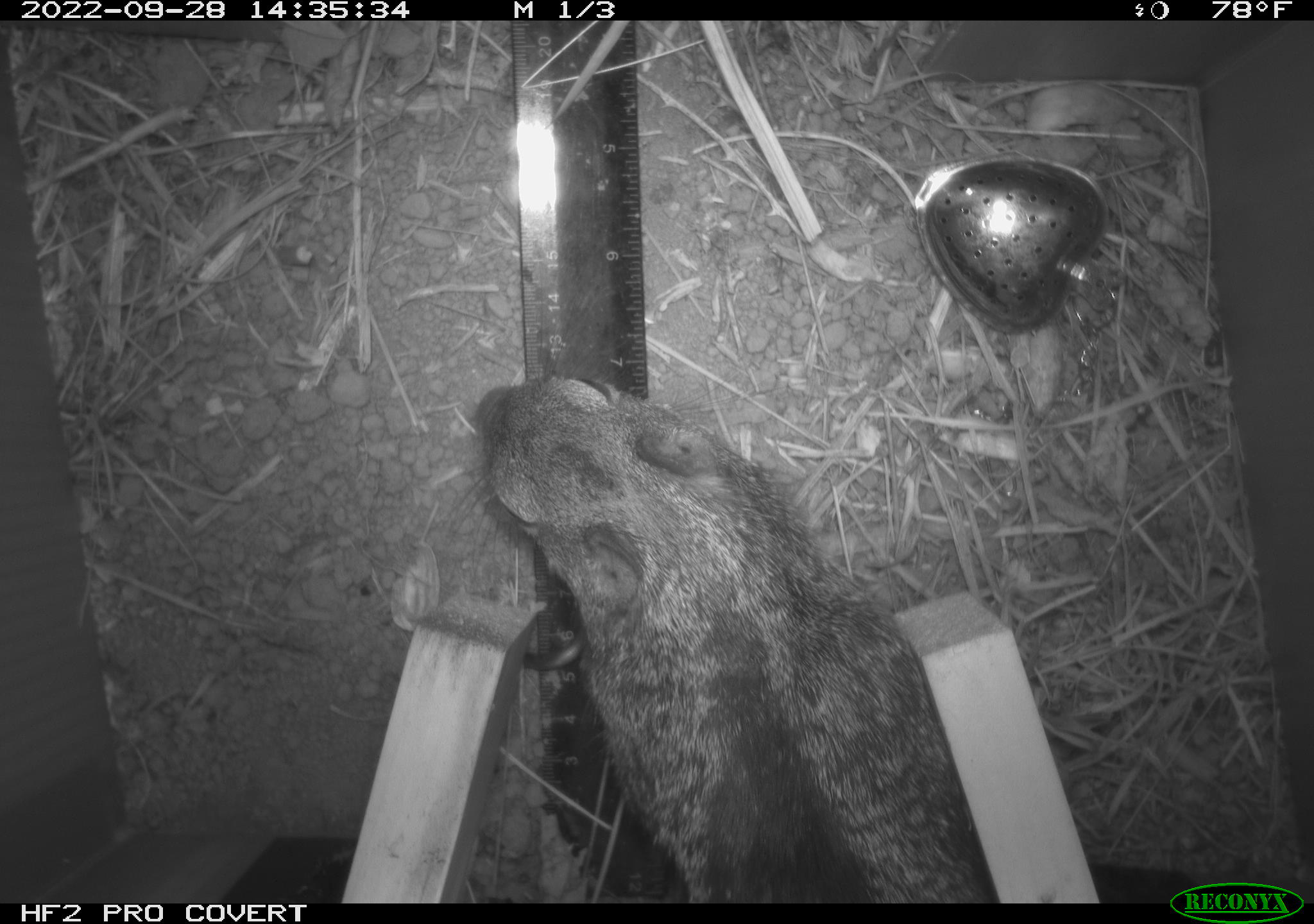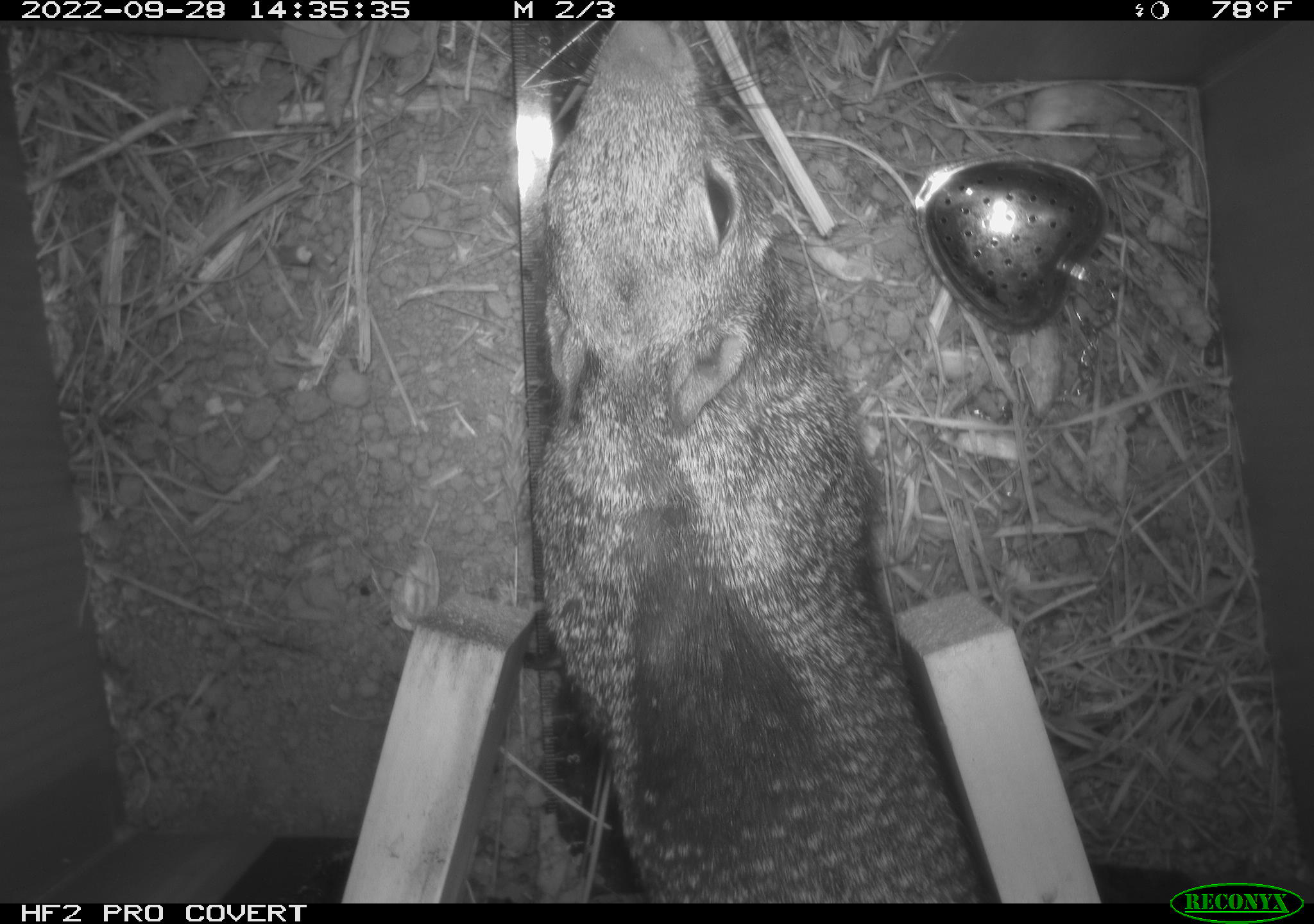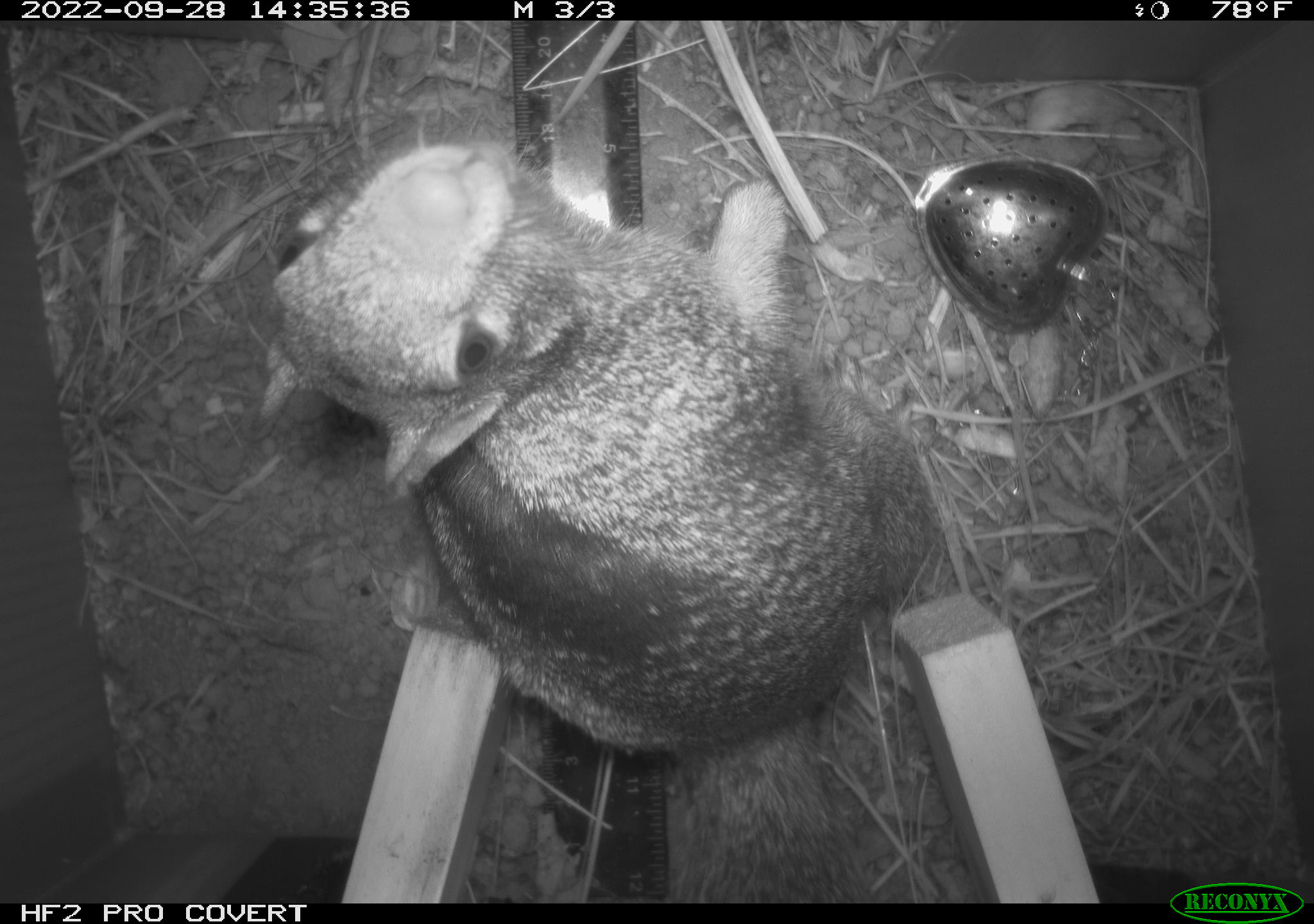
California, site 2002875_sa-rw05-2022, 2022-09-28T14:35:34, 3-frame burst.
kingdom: Animalia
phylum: Chordata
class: Mammalia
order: Rodentia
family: Sciuridae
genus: Otospermophilus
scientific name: Otospermophilus beecheyi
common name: california ground squirrel